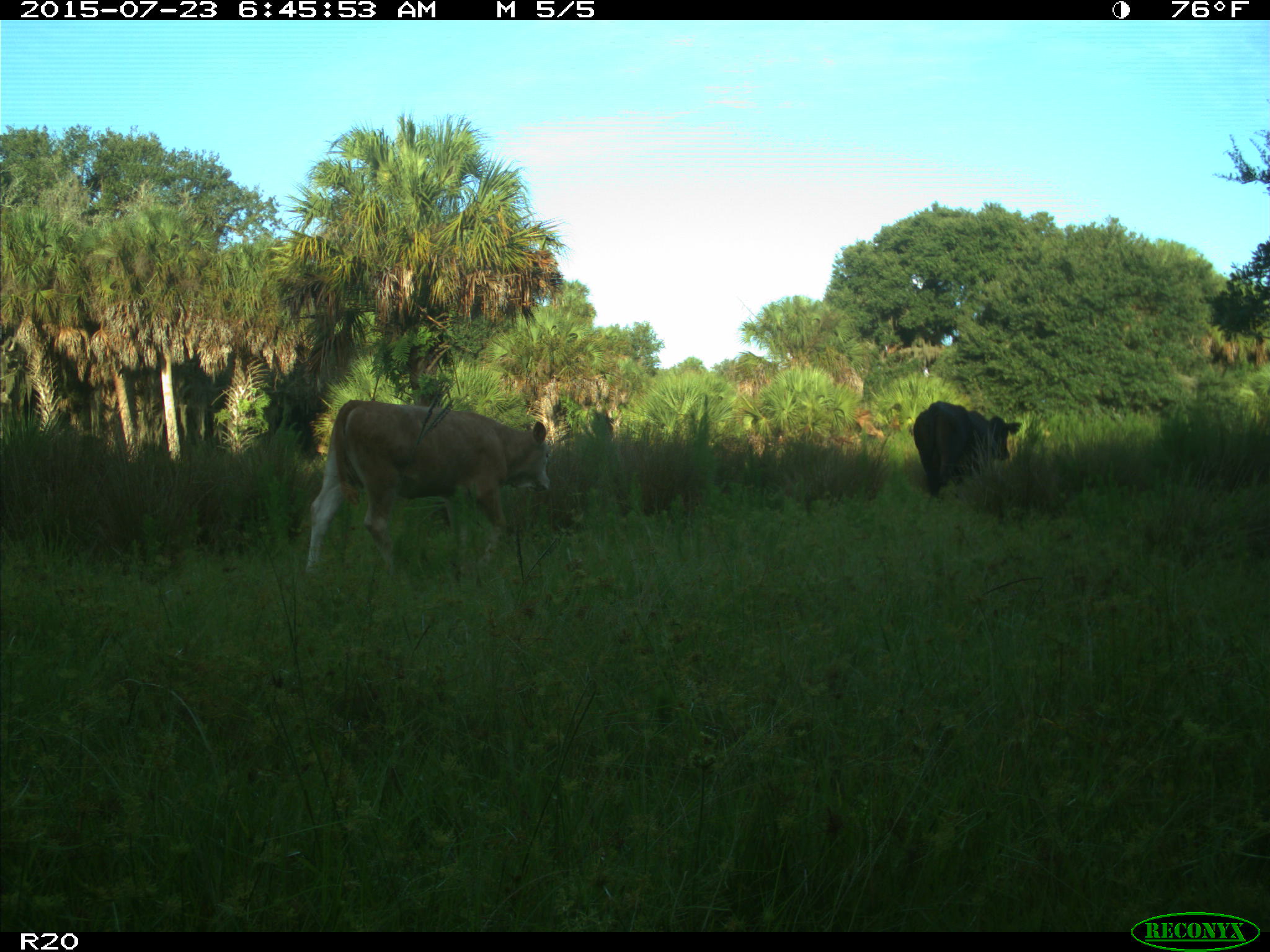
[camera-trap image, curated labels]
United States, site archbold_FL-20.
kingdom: Animalia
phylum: Chordata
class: Mammalia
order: Artiodactyla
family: Bovidae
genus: Bos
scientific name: Bos taurus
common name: domestic cow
Bos taurus (domestic cow).